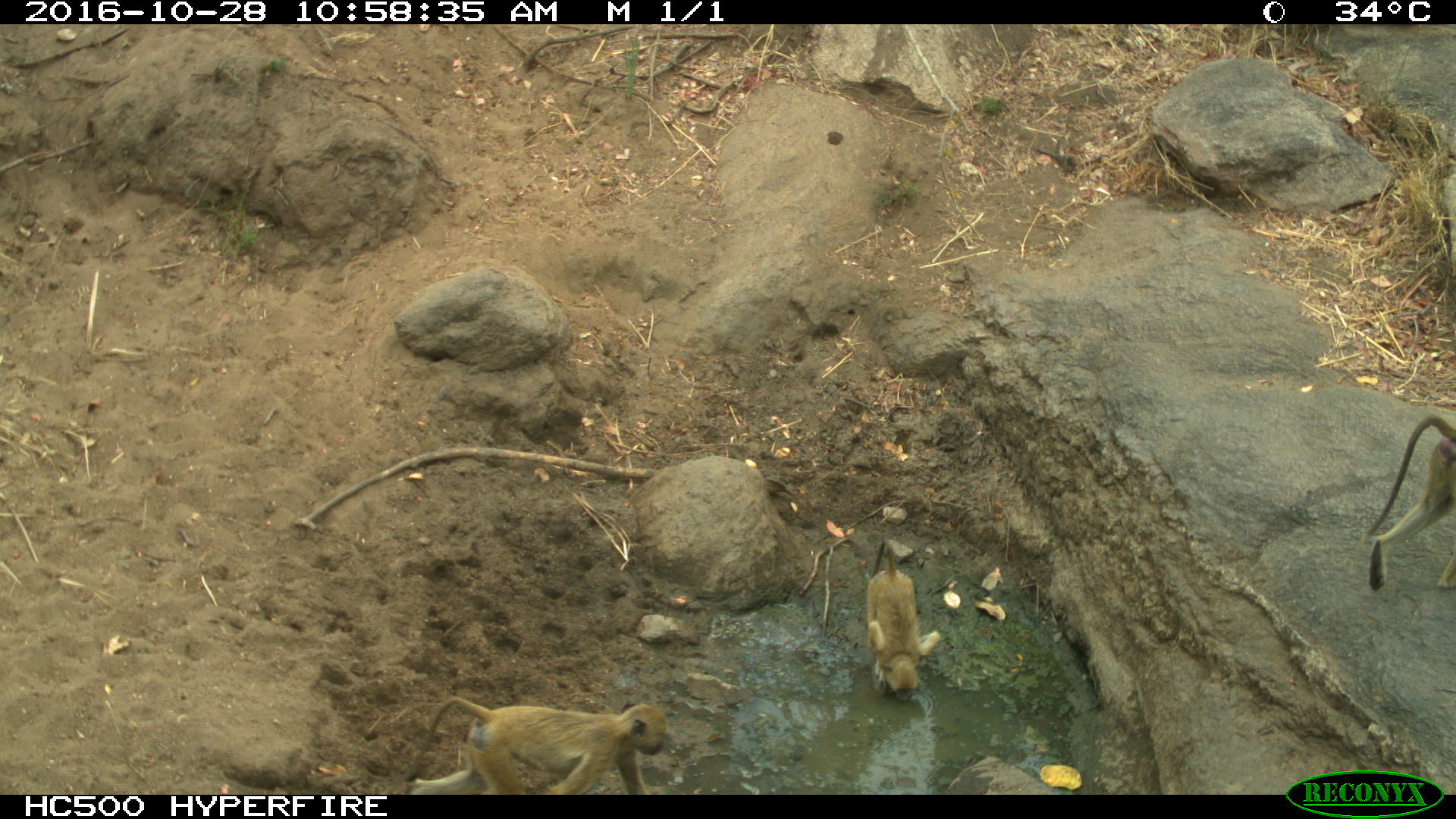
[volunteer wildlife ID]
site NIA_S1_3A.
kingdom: Animalia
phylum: Chordata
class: Mammalia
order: Primates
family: Cercopithecidae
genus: Papio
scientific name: Papio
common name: baboon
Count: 3.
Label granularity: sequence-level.